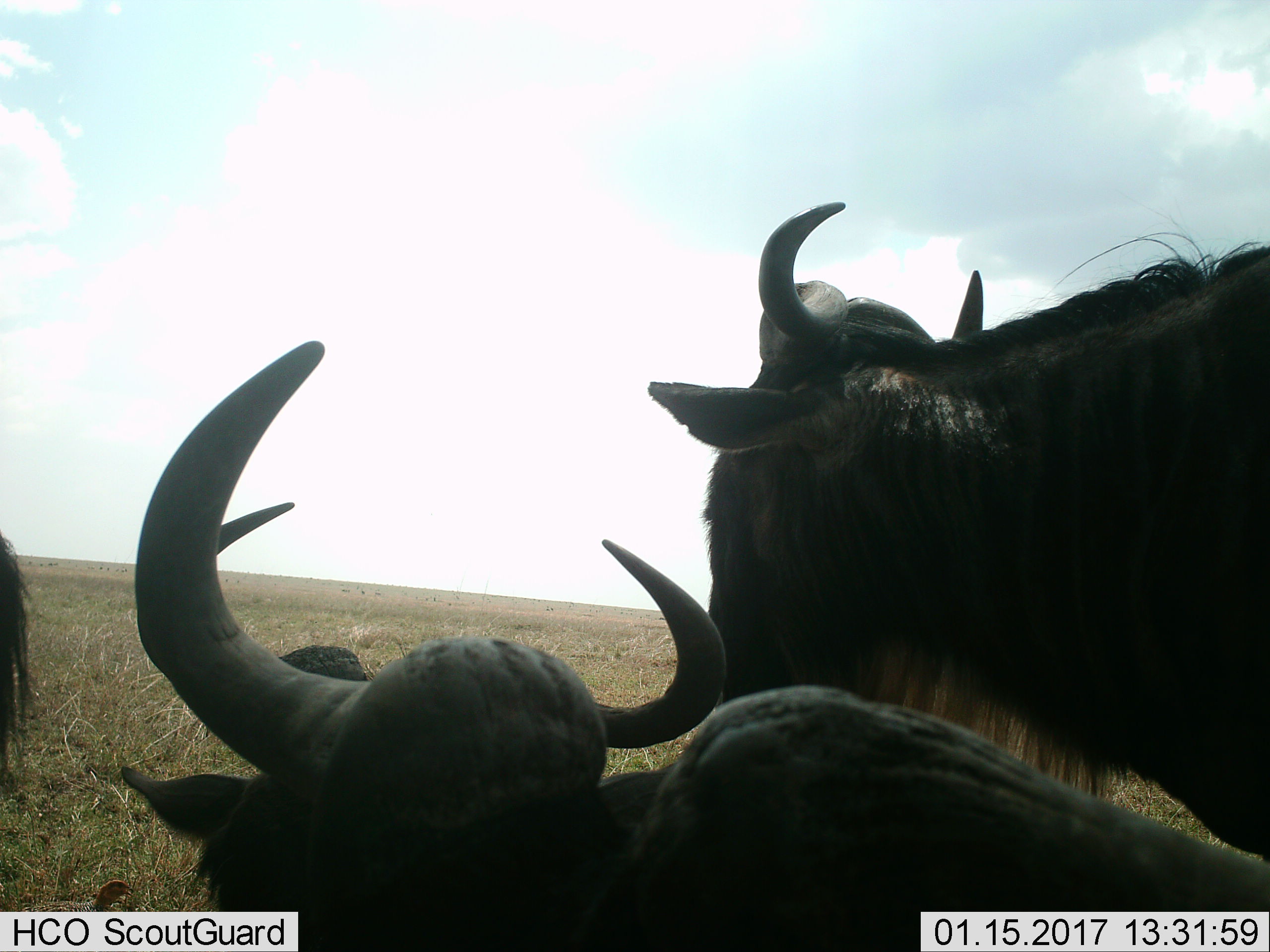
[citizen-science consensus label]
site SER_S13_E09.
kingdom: Animalia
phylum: Chordata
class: Mammalia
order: Artiodactyla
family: Bovidae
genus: Connochaetes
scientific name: Connochaetes taurinus taurinus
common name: blue wildebeest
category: wildebeestblue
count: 3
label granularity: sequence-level